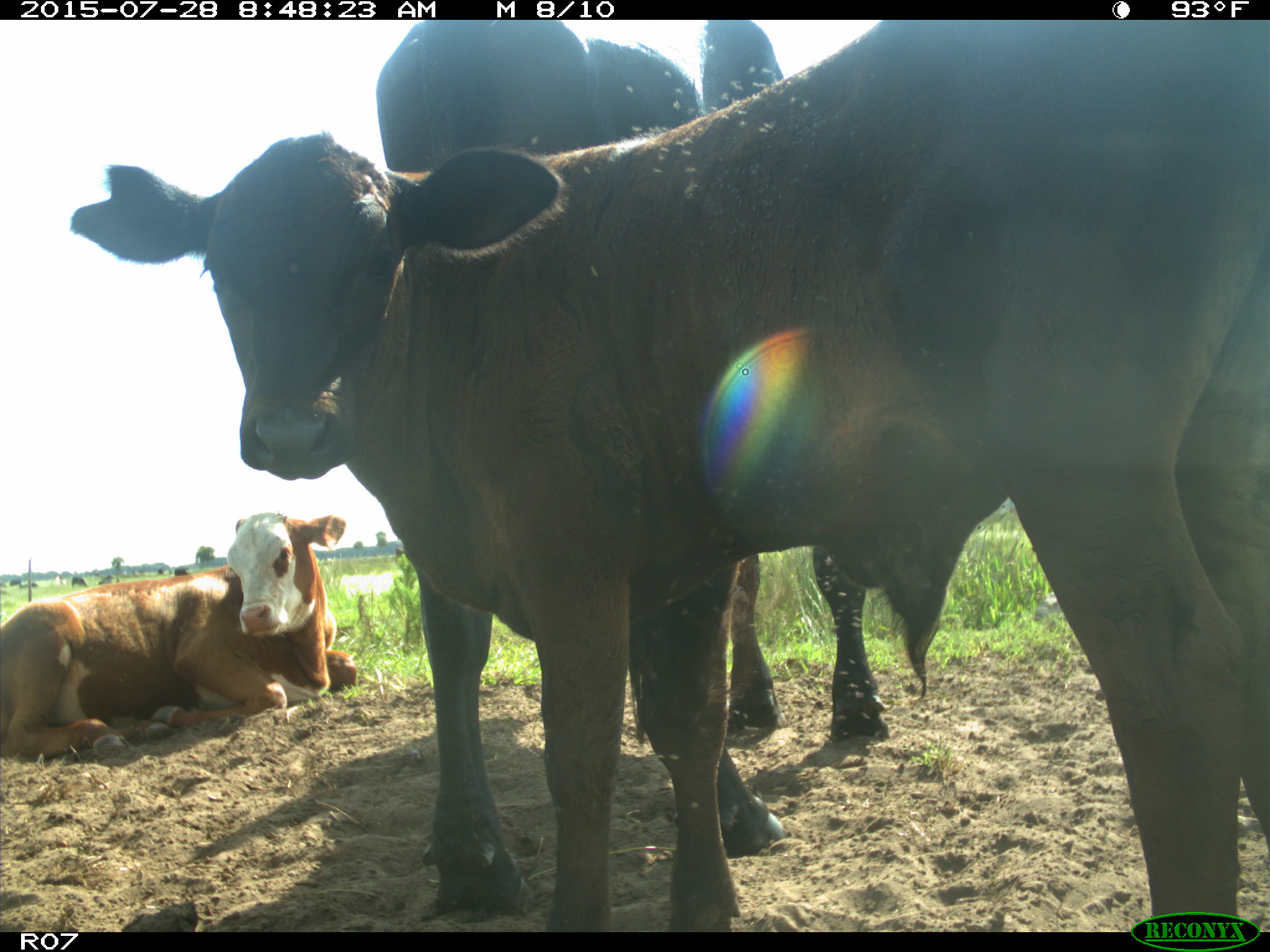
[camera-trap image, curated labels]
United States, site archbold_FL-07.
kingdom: Animalia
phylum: Chordata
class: Mammalia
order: Artiodactyla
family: Bovidae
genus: Bos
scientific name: Bos taurus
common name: domestic cow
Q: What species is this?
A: Bos taurus (domestic cow).